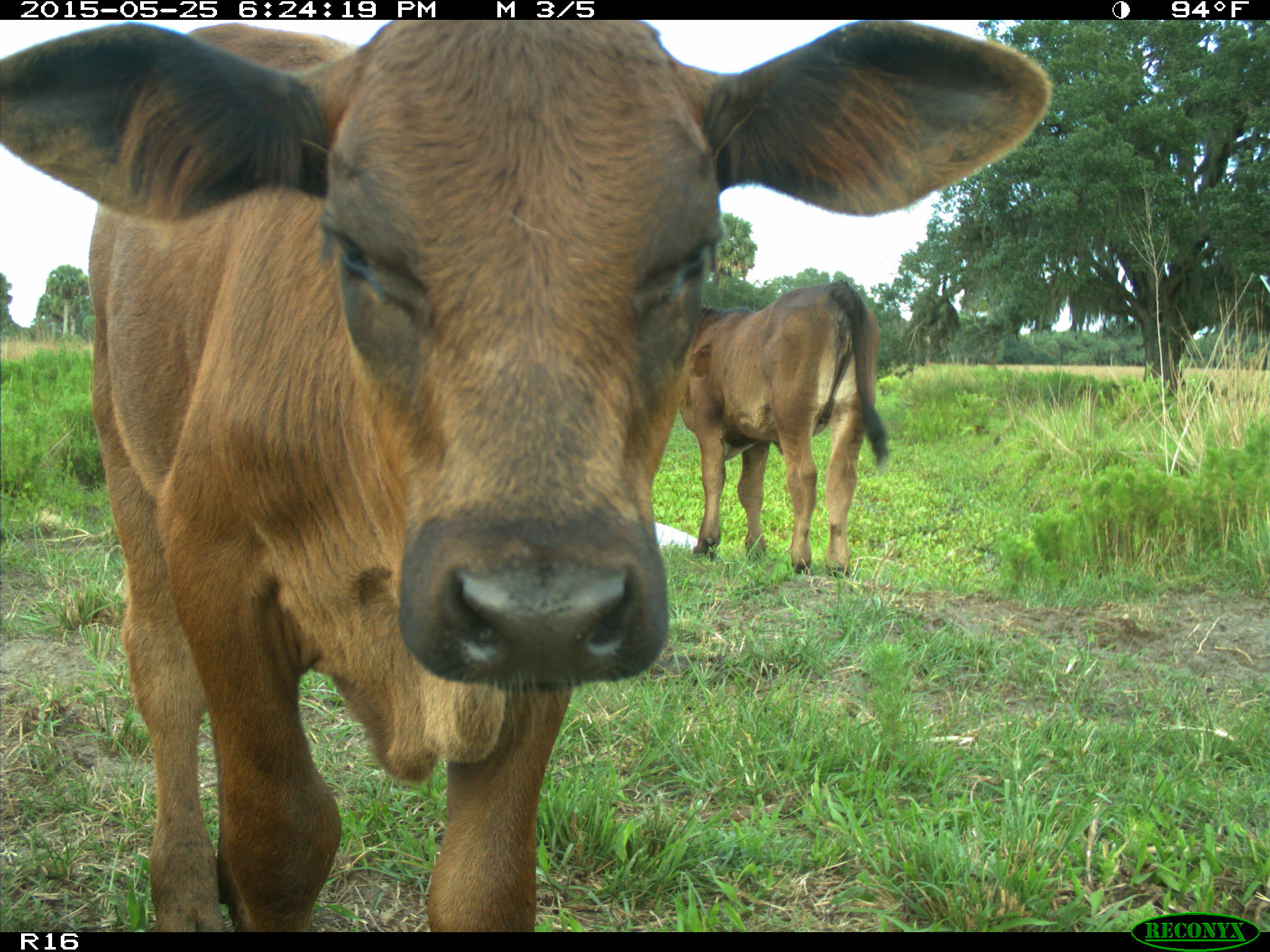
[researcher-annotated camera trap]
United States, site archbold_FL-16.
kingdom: Animalia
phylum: Chordata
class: Mammalia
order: Artiodactyla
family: Bovidae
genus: Bos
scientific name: Bos taurus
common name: domestic cow